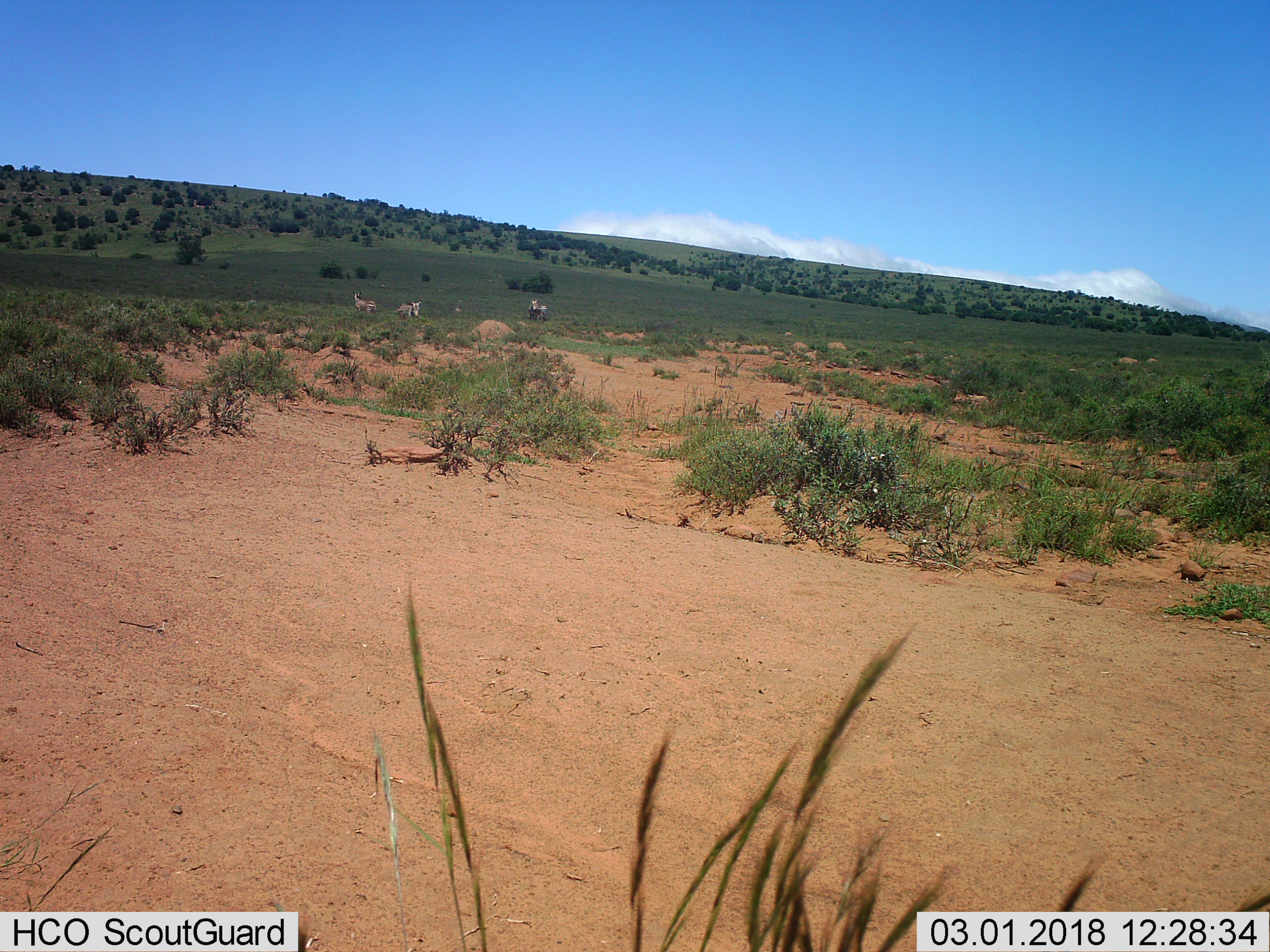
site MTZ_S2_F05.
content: unidentified animal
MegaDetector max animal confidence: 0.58